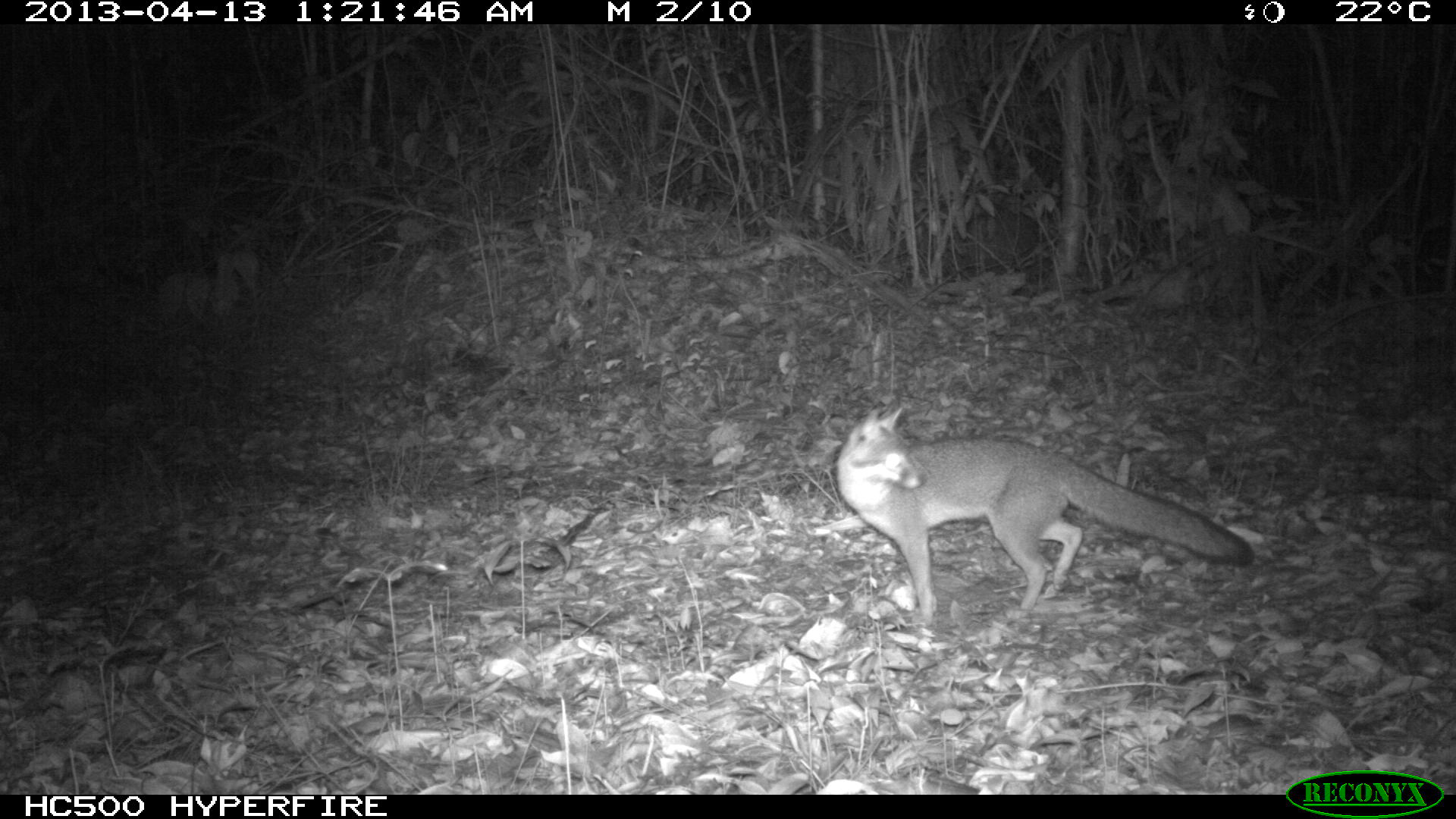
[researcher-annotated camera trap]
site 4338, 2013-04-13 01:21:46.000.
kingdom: Animalia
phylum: Chordata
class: Mammalia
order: Carnivora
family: Canidae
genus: Urocyon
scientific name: Urocyon cinereoargenteus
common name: gray fox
Urocyon cinereoargenteus (gray fox), count 1.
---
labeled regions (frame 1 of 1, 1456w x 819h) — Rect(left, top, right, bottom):
urocyon cinereoargenteus: Rect(833, 403, 1253, 627)